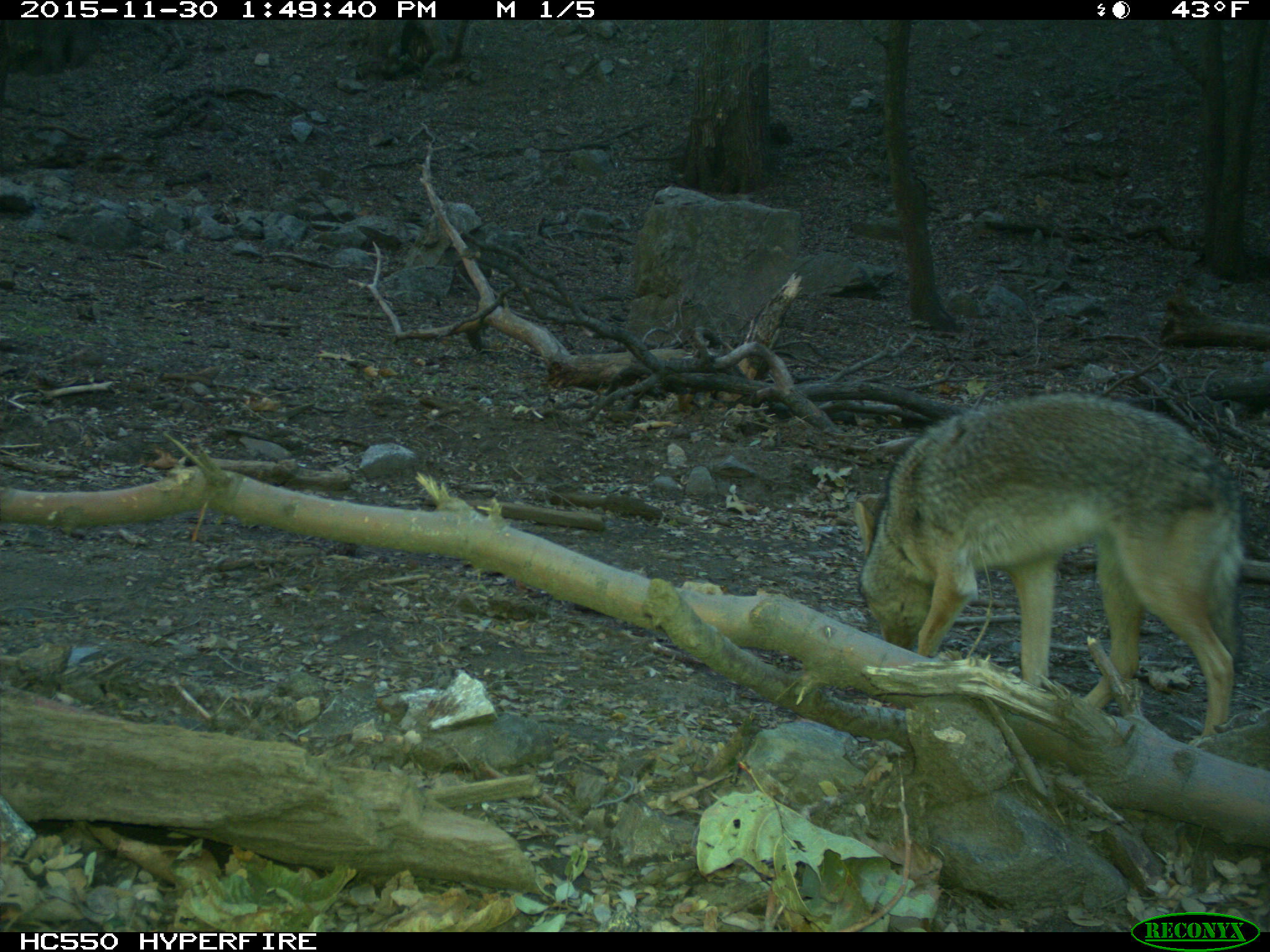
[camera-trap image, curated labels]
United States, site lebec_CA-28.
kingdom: Animalia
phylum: Chordata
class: Mammalia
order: Carnivora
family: Canidae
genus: Canis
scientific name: Canis latrans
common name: coyote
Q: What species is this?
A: Canis latrans (coyote).